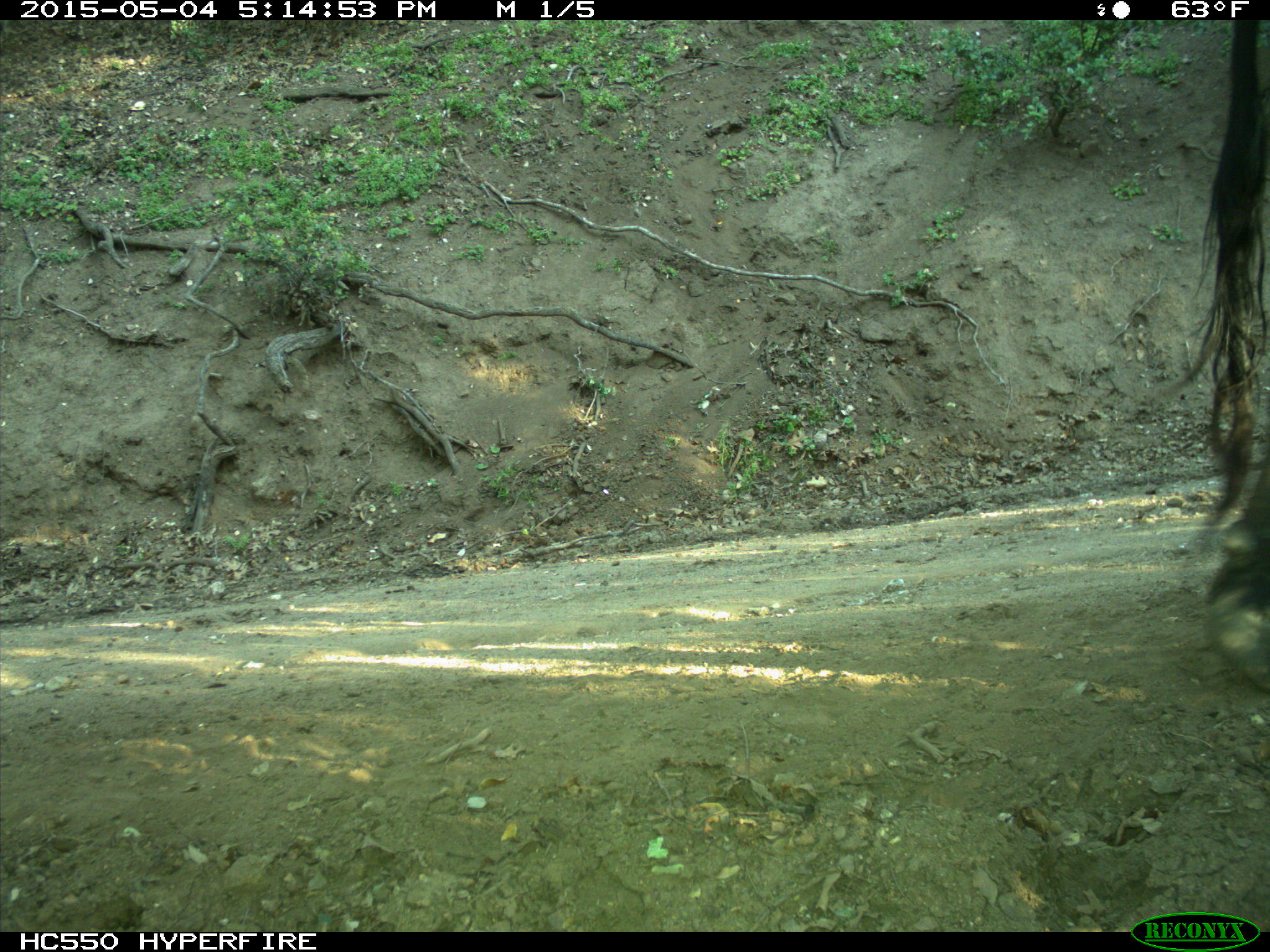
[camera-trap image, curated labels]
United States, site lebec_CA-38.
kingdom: Animalia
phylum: Chordata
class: Mammalia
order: Artiodactyla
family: Bovidae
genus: Bos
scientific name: Bos taurus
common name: domestic cow